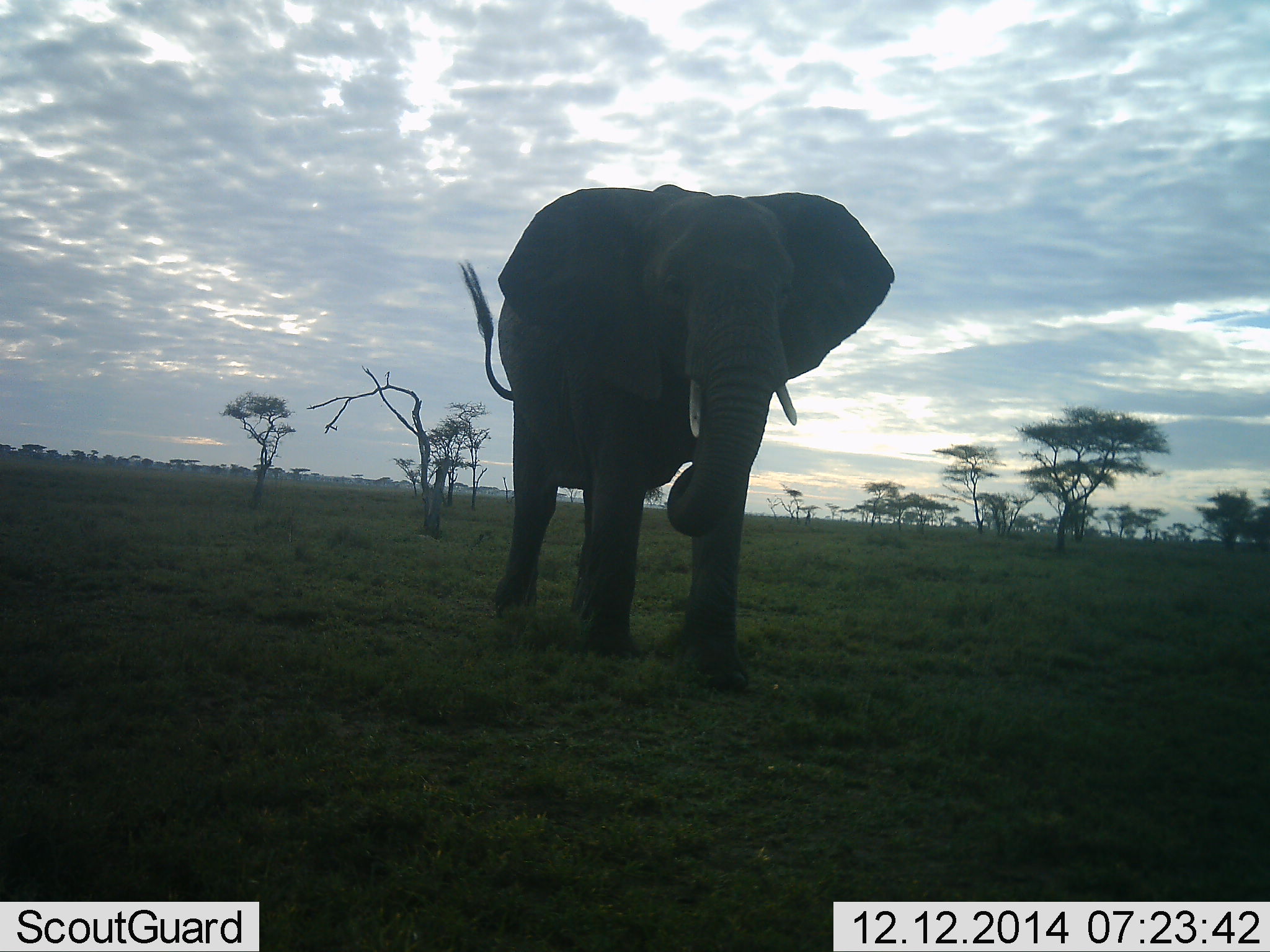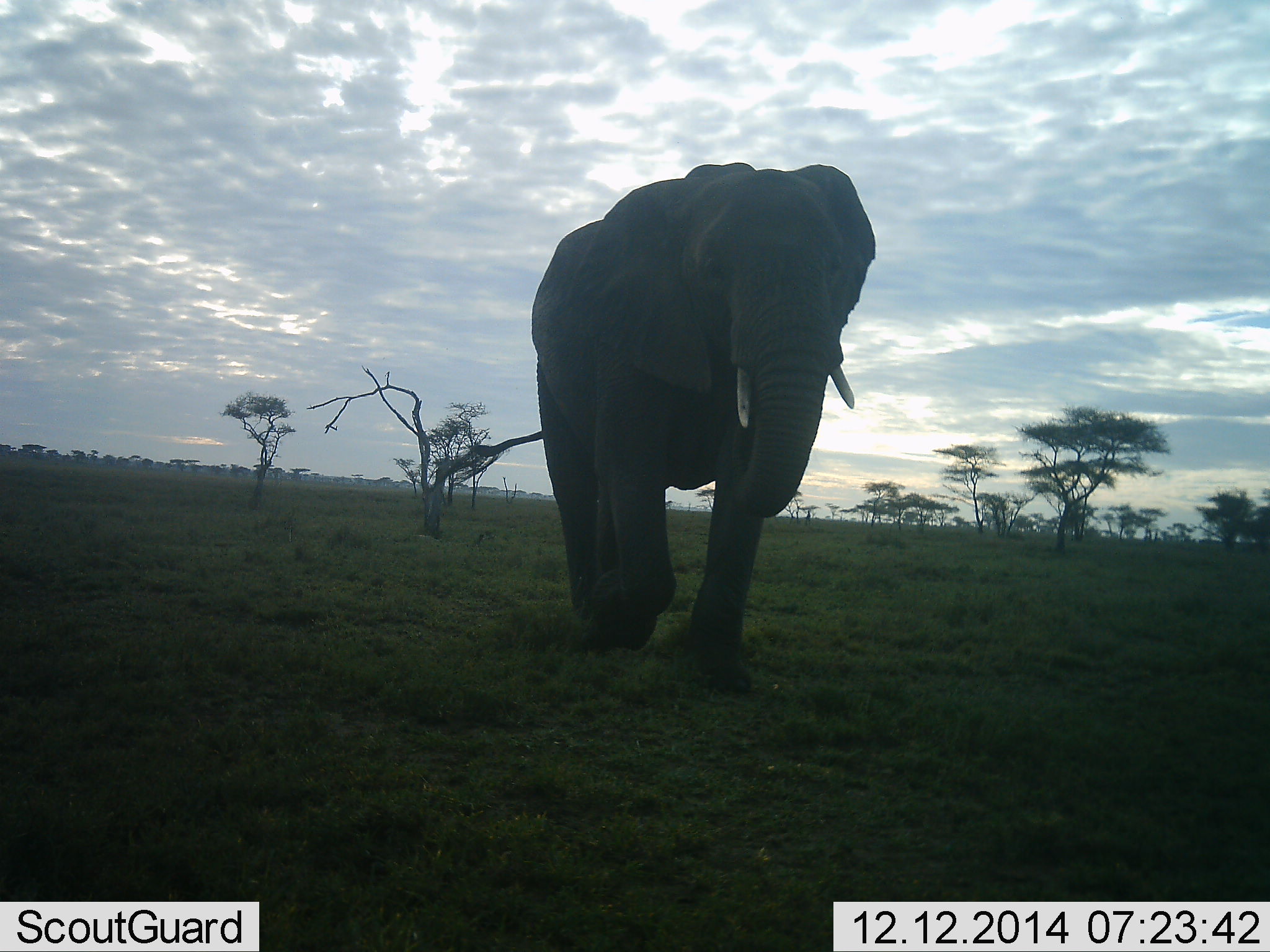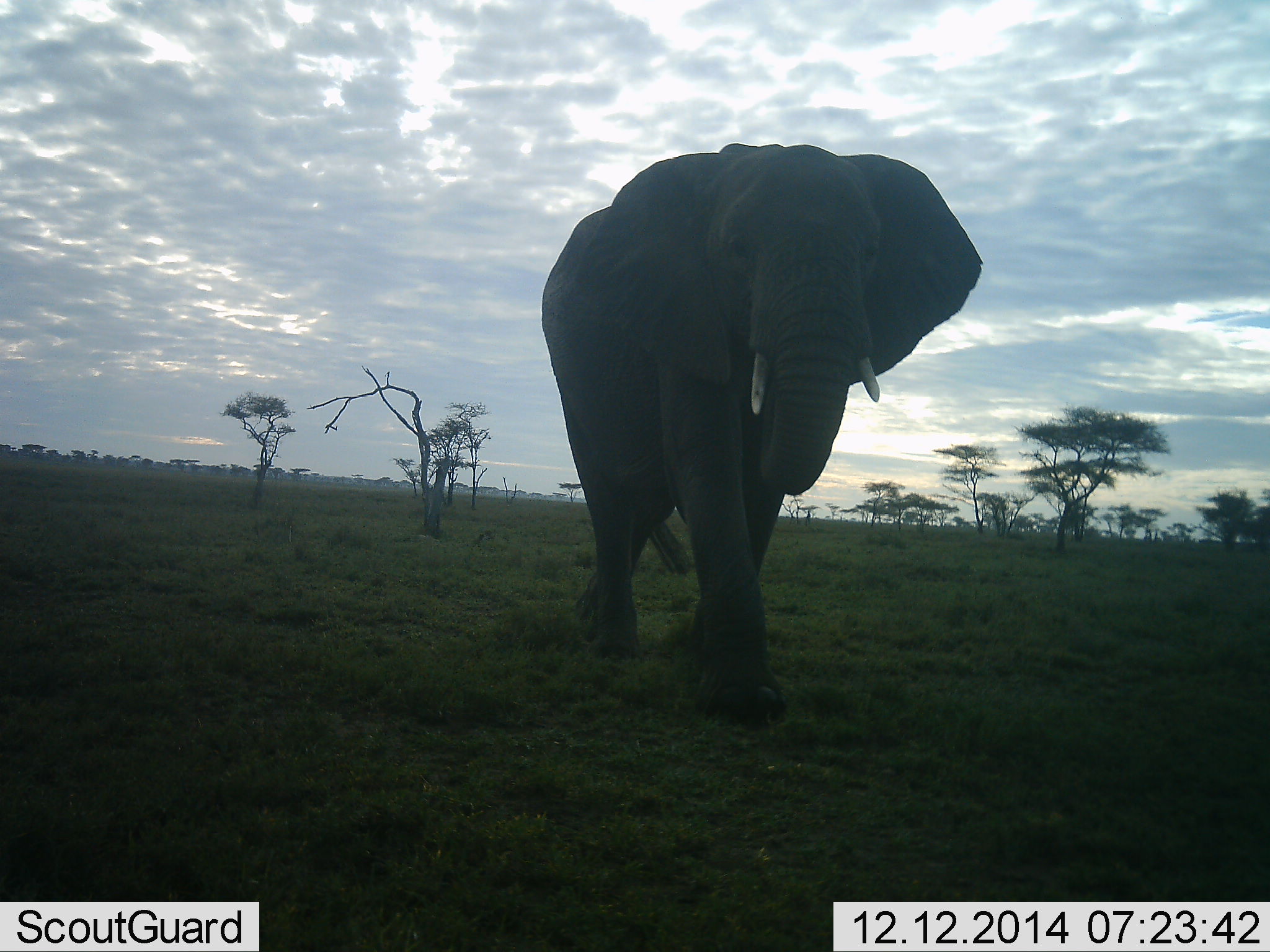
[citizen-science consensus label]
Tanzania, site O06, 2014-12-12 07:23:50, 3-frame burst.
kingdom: Animalia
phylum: Chordata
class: Mammalia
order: Proboscidea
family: Elephantidae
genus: Loxodonta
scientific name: Loxodonta africana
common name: african bush elephant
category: elephant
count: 1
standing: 10%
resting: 0%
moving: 90%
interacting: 0%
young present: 0%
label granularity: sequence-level